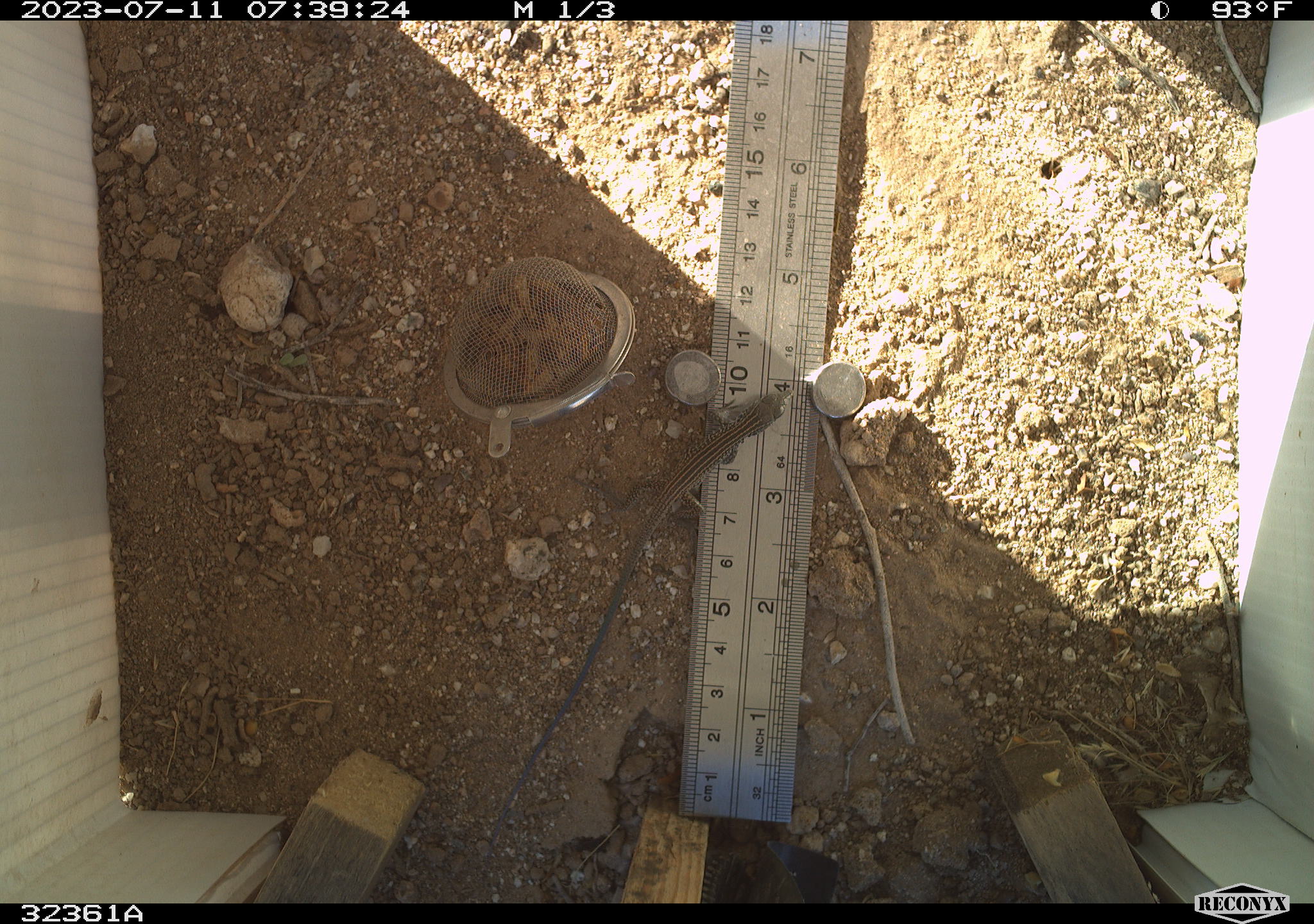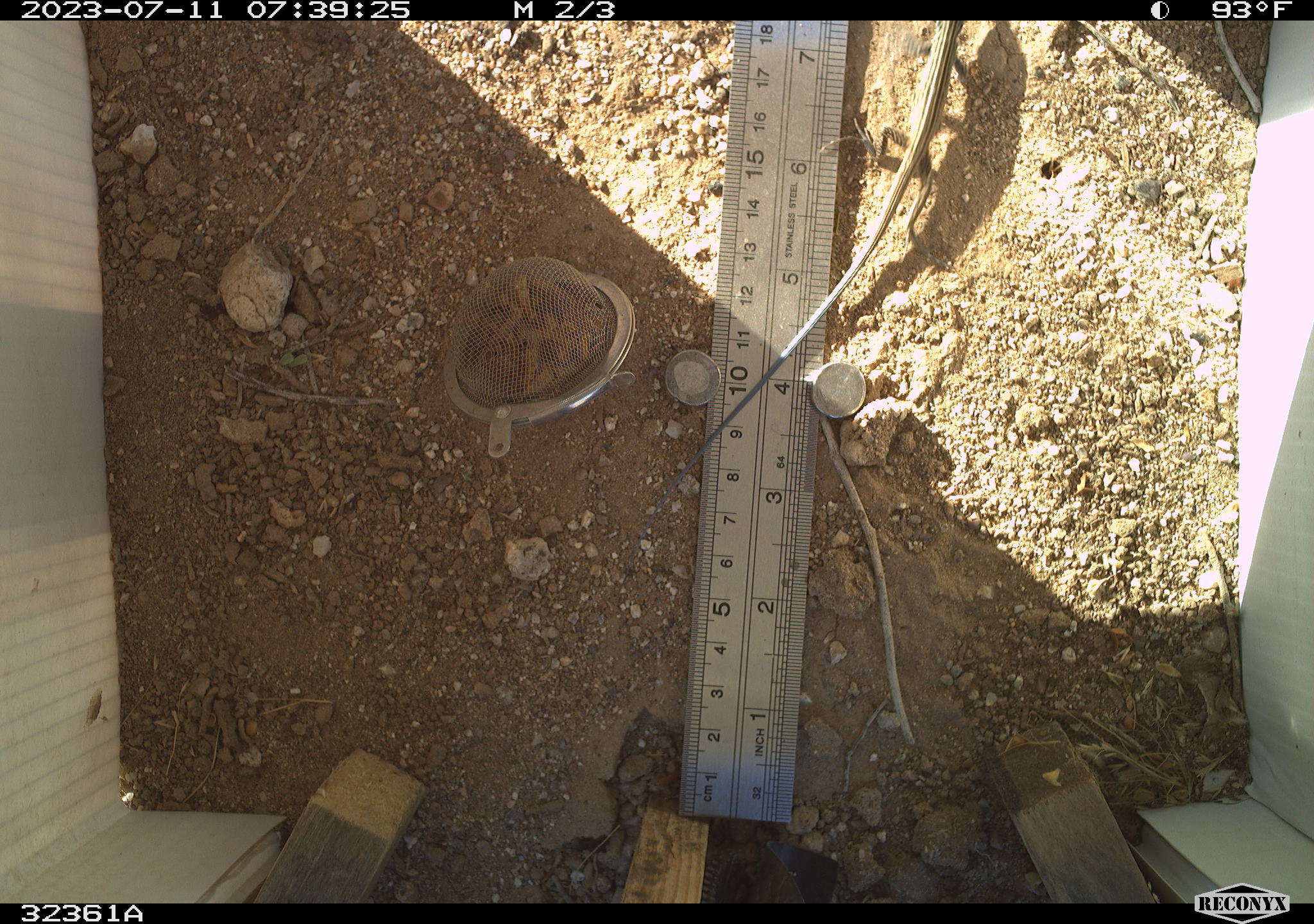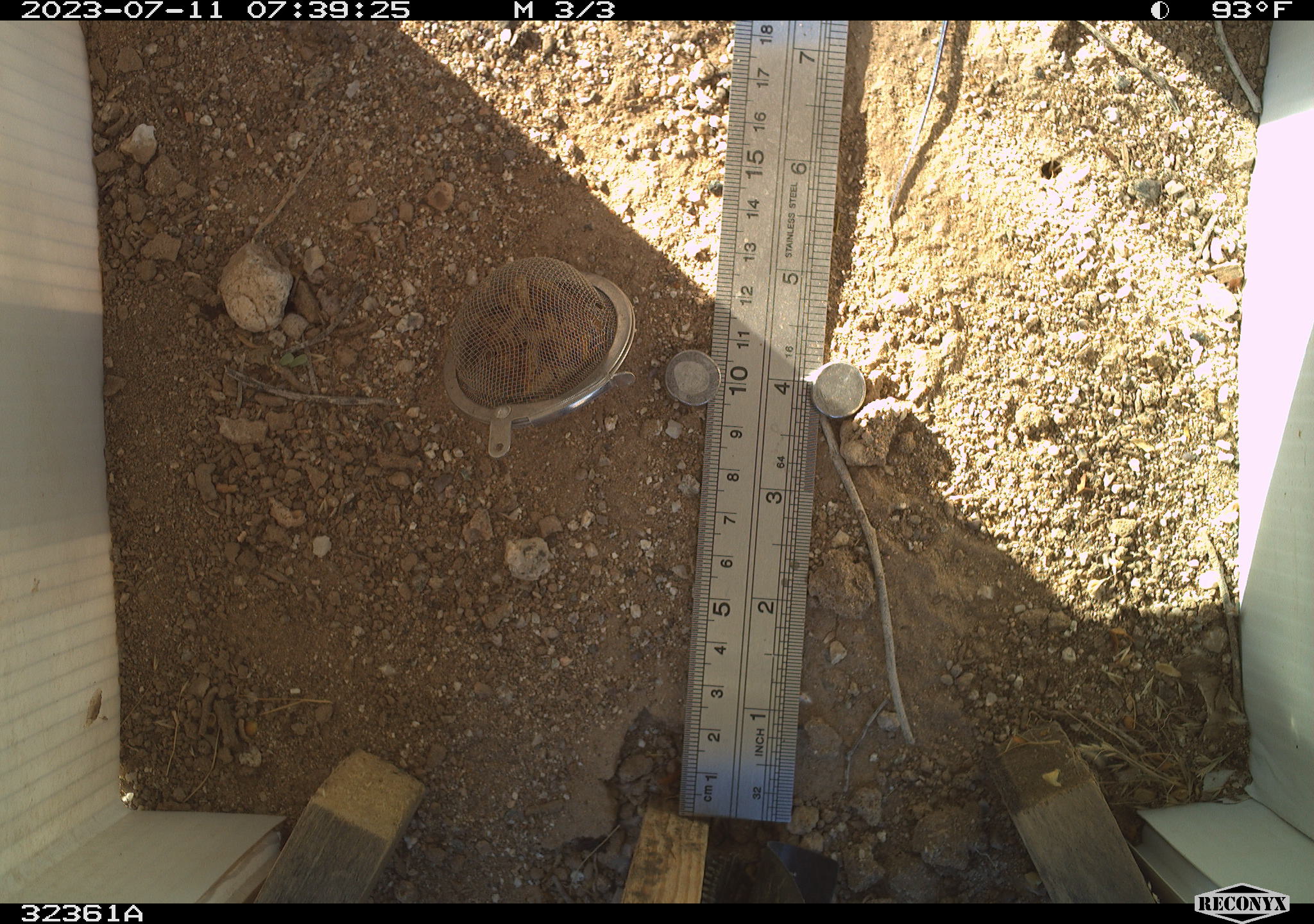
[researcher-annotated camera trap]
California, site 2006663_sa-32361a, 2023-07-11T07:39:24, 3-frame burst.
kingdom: Animalia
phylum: Chordata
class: Reptilia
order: Squamata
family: Teiidae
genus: Aspidoscelis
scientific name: Aspidoscelis tigris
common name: western whiptail